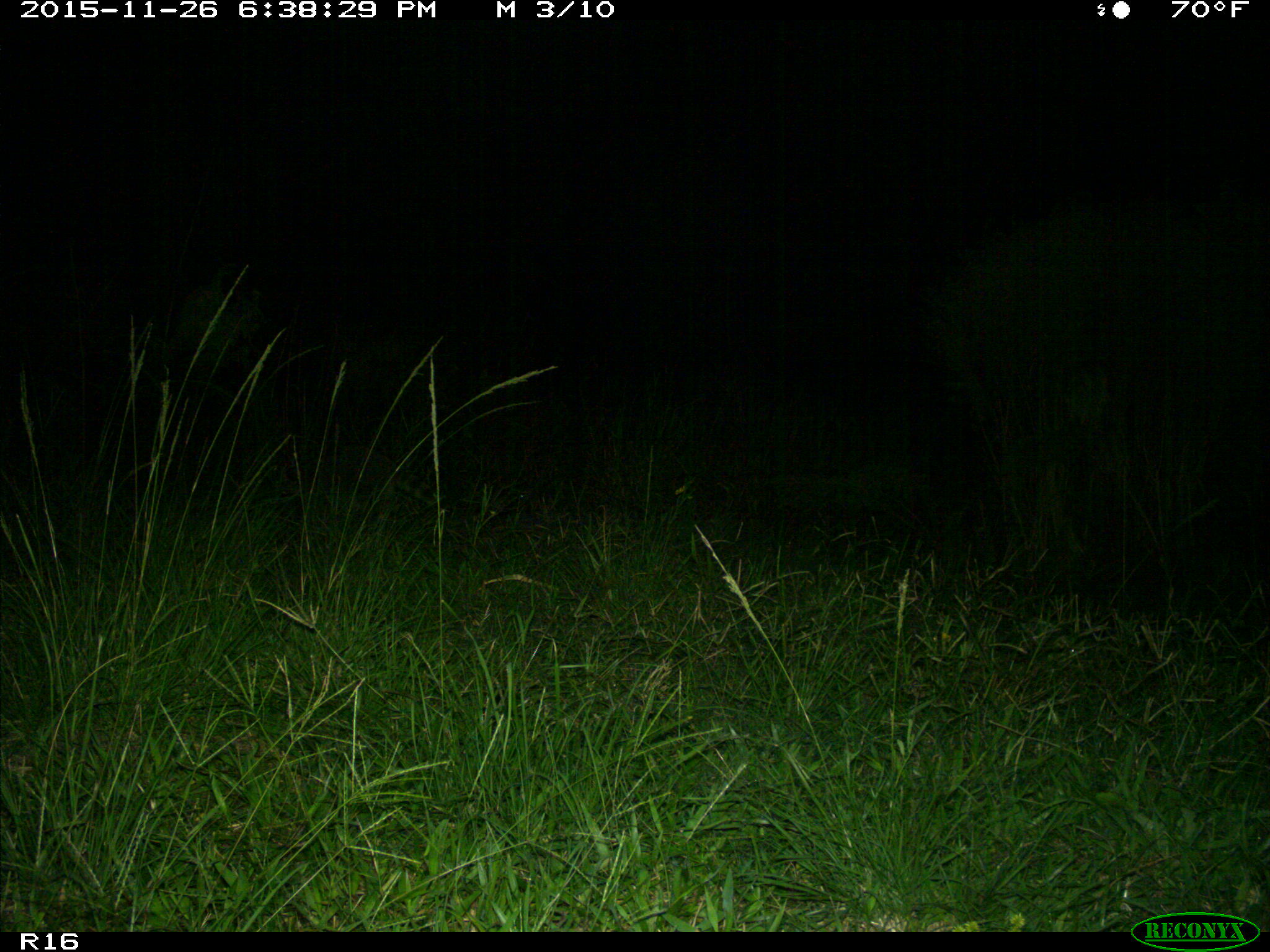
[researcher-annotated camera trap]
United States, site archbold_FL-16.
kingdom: Animalia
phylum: Chordata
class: Mammalia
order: Carnivora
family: Procyonidae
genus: Procyon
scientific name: Procyon lotor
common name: common raccoon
Procyon lotor (common raccoon).